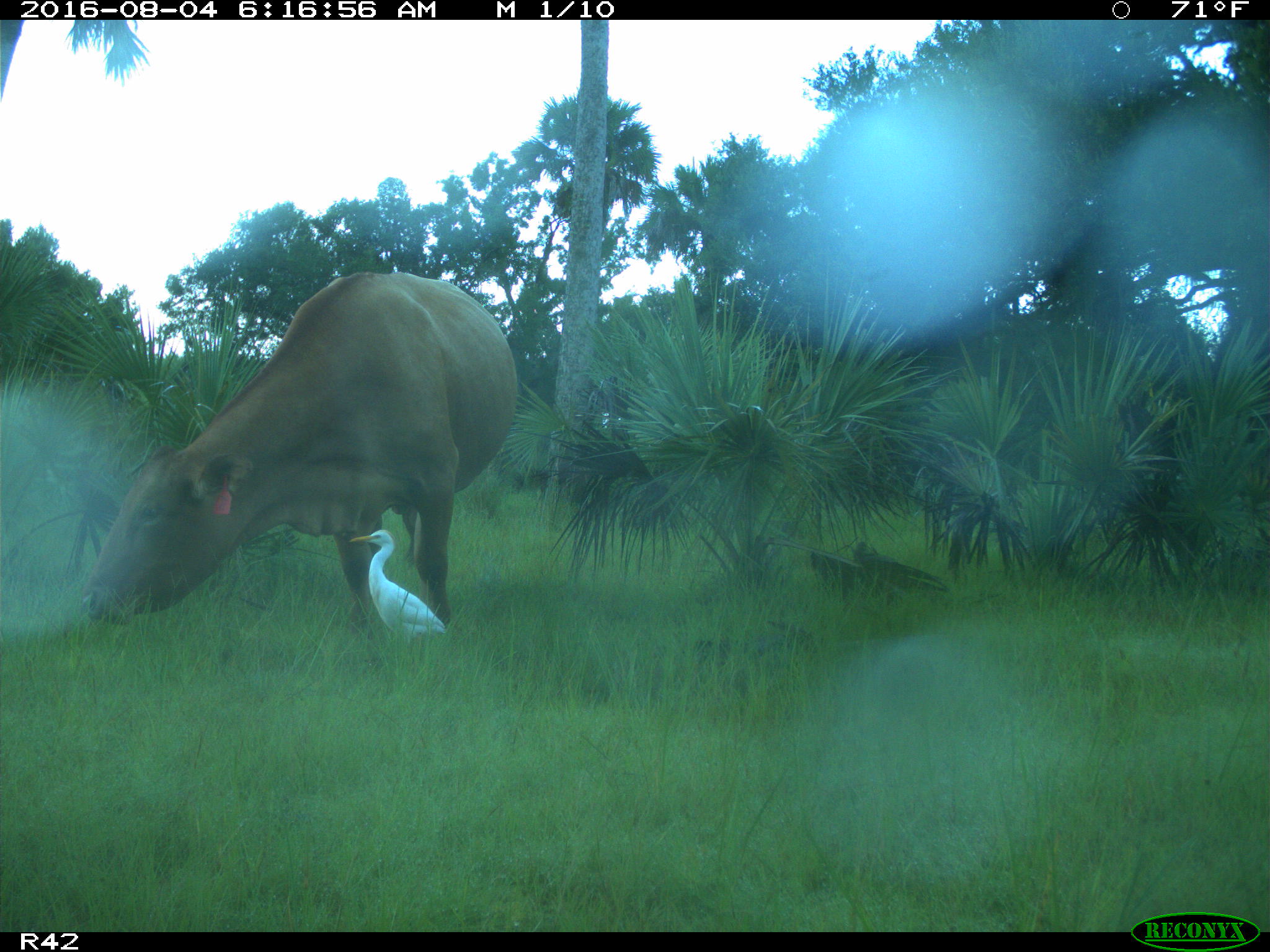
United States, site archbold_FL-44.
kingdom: Animalia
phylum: Chordata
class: Mammalia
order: Artiodactyla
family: Bovidae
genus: Bos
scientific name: Bos taurus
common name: domestic cow